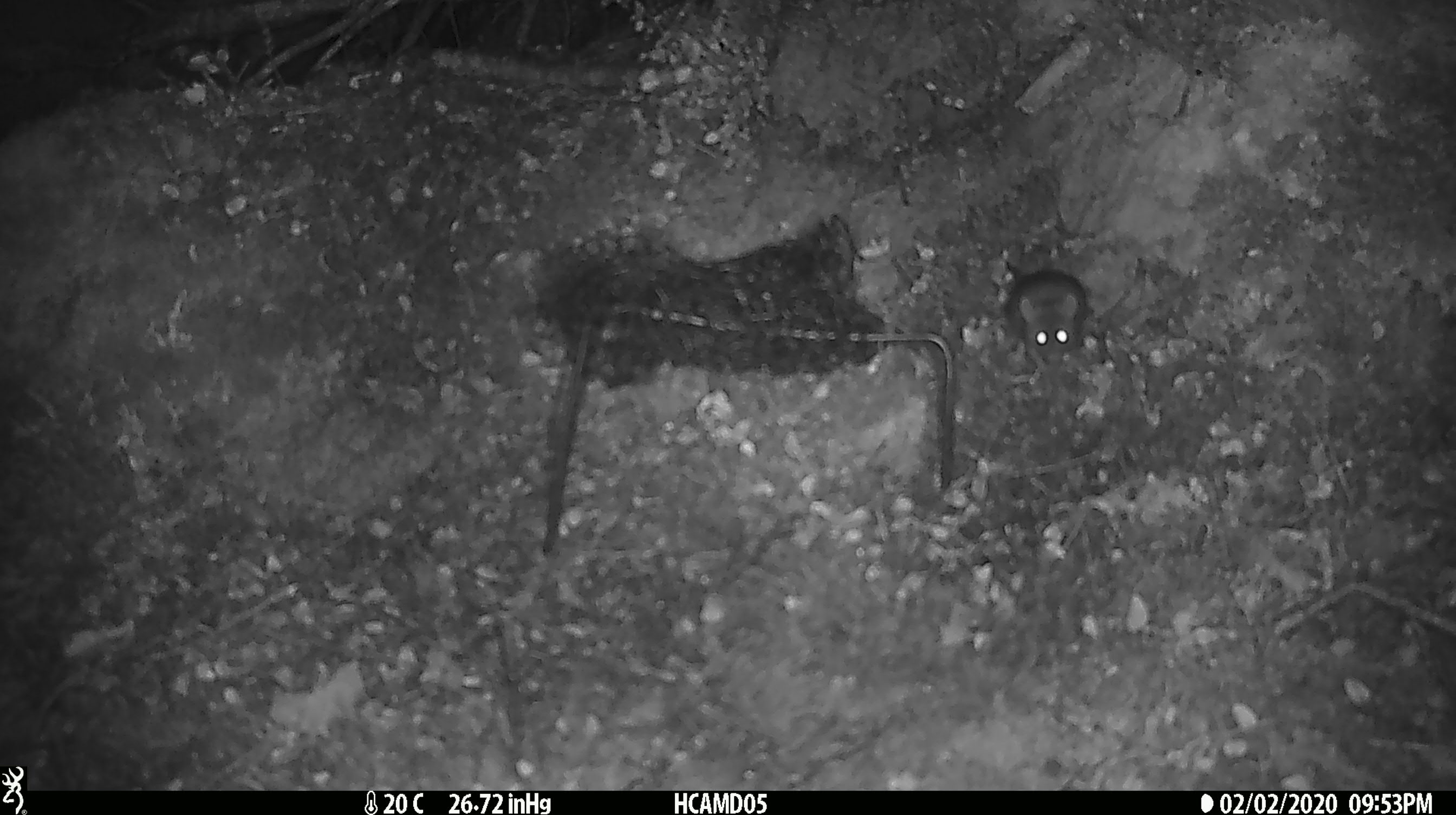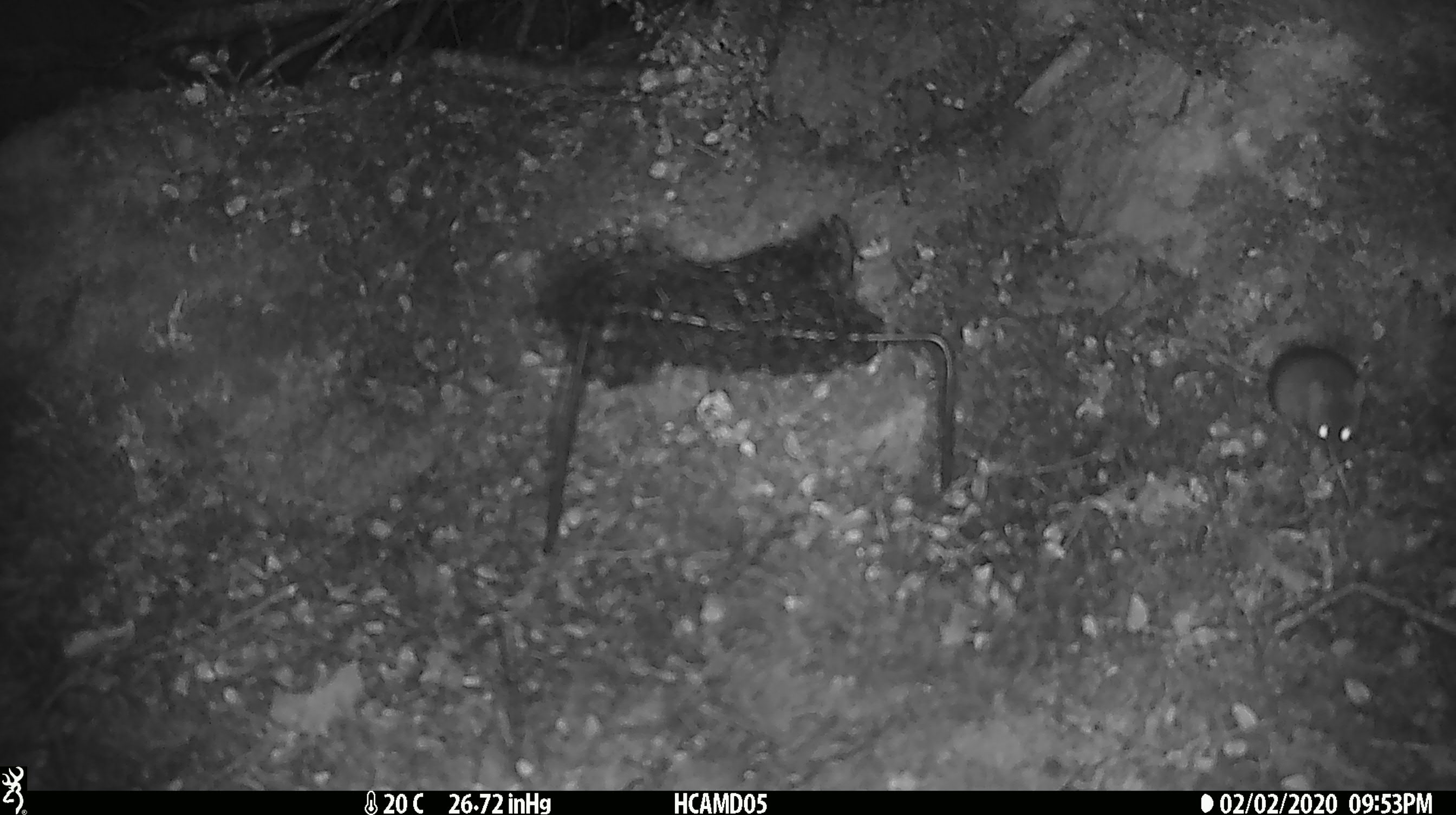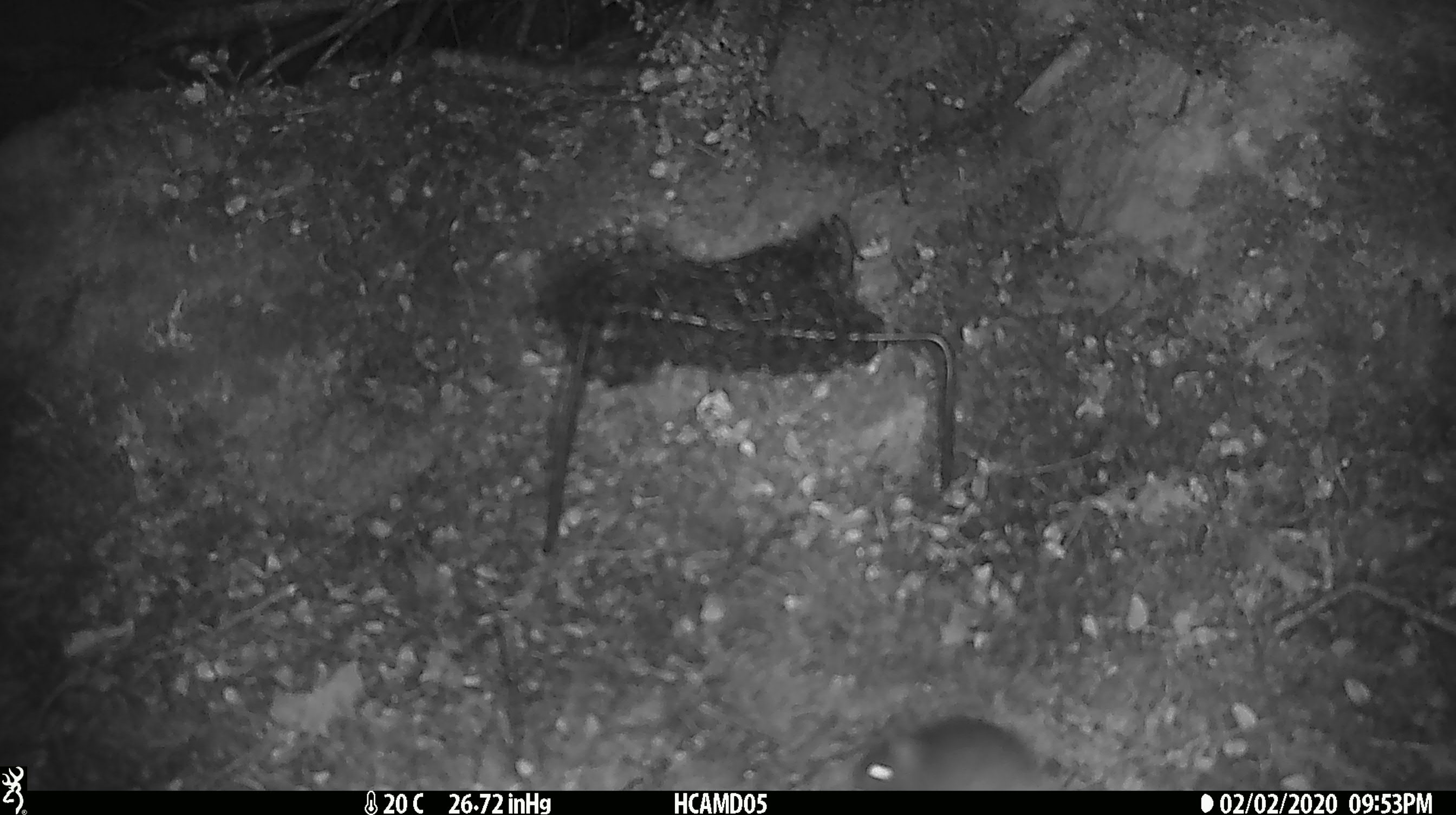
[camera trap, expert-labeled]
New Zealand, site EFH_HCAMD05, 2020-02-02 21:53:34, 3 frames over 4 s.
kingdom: Animalia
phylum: Chordata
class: Mammalia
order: Rodentia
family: Muridae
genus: Mus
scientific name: Mus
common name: mouse